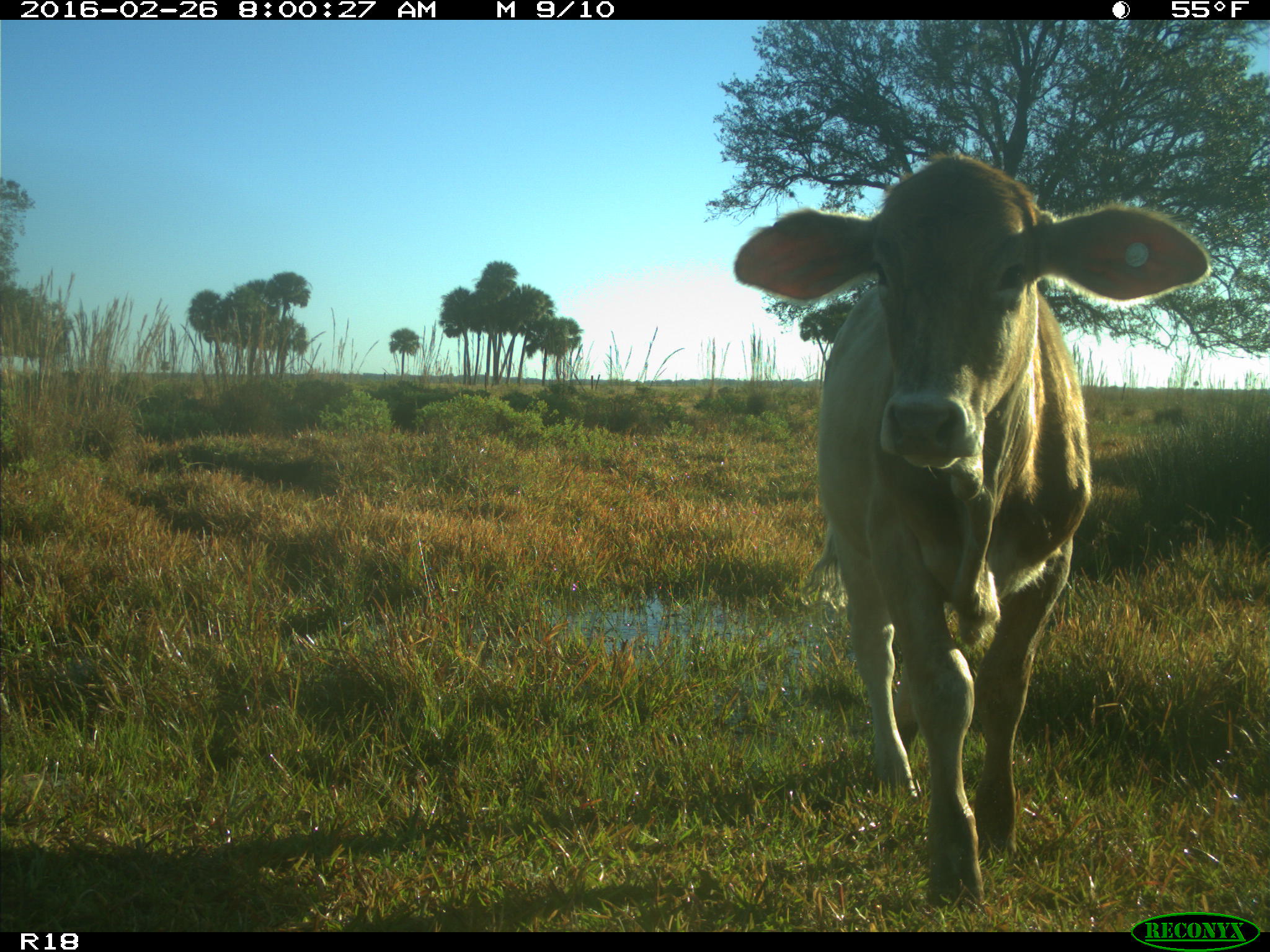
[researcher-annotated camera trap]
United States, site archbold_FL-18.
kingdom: Animalia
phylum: Chordata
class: Mammalia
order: Artiodactyla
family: Bovidae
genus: Bos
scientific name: Bos taurus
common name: domestic cow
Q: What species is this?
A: Bos taurus (domestic cow).